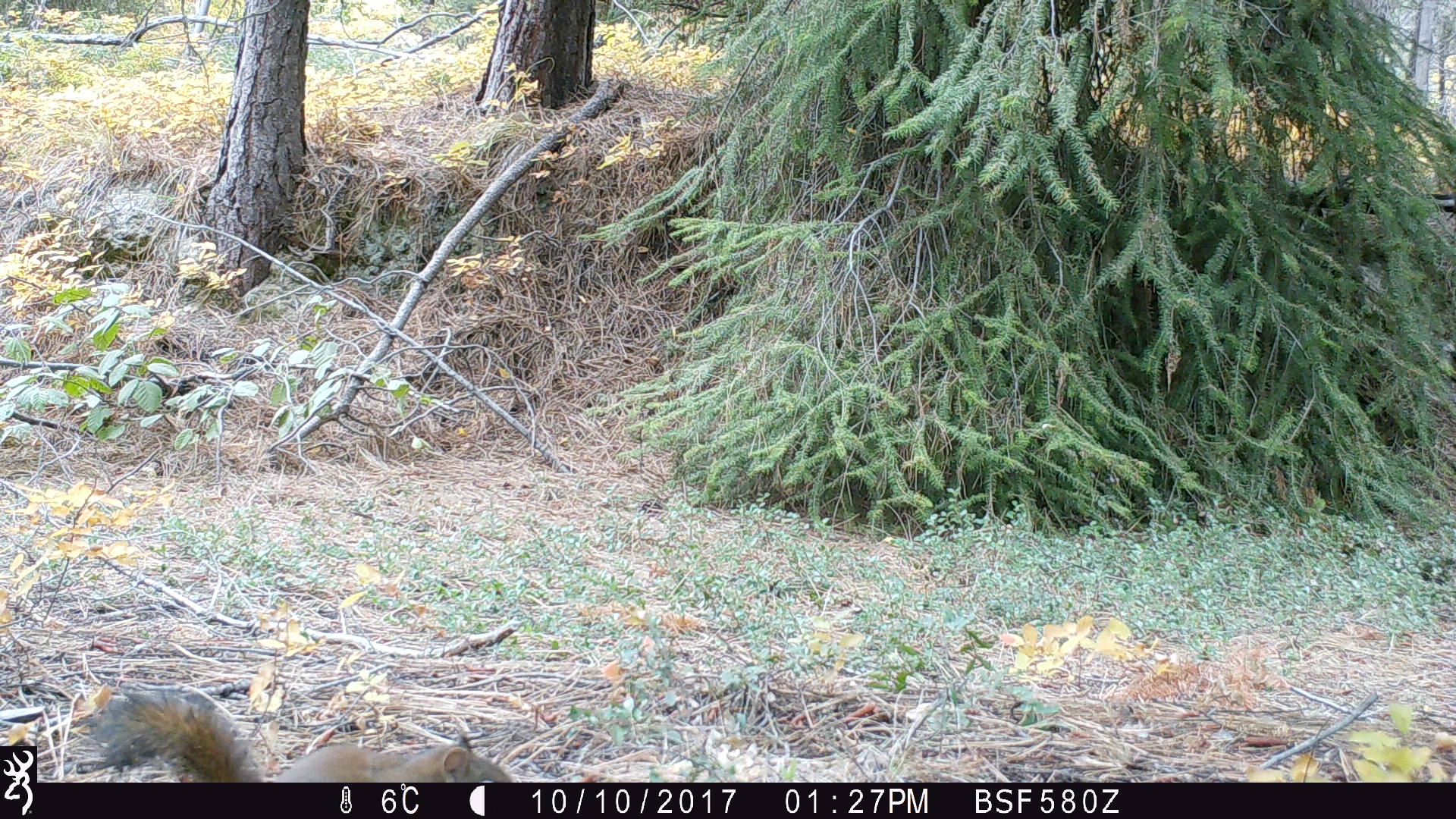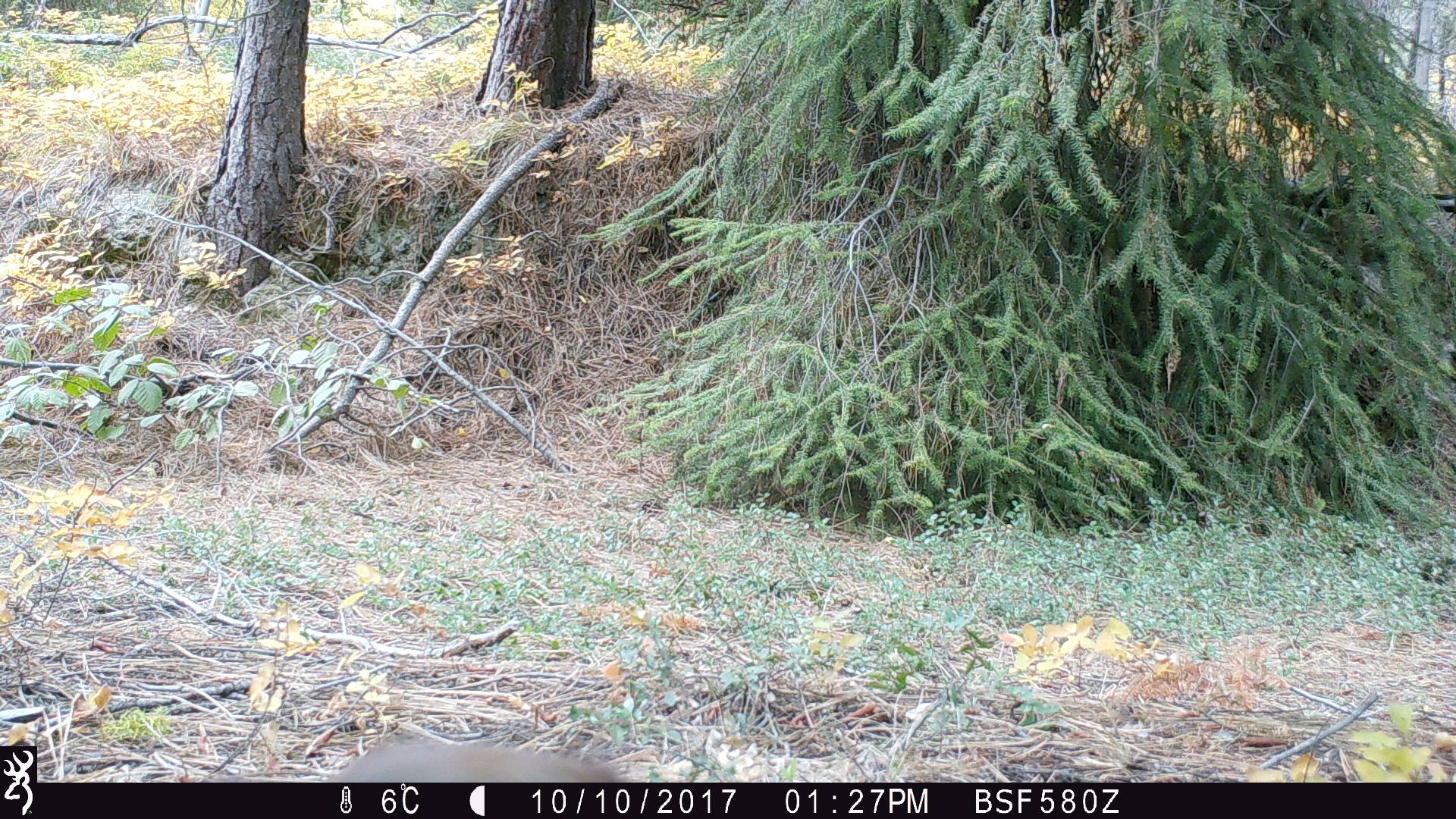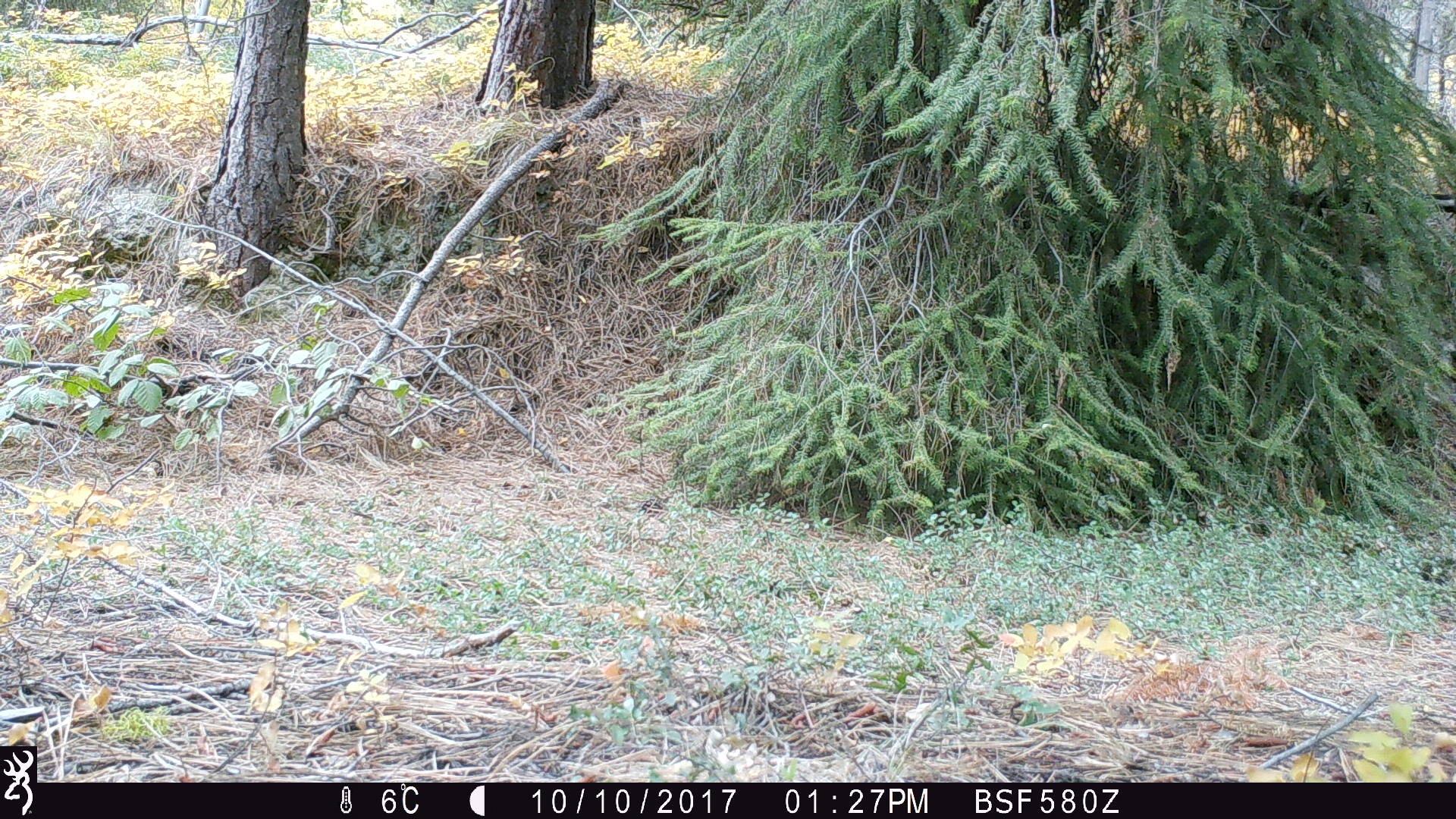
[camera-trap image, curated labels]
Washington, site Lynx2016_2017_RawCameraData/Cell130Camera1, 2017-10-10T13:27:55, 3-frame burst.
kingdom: Animalia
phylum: Chordata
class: Mammalia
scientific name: Mammalia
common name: small mammal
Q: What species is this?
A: Small mammal (Mammalia).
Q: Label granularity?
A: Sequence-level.